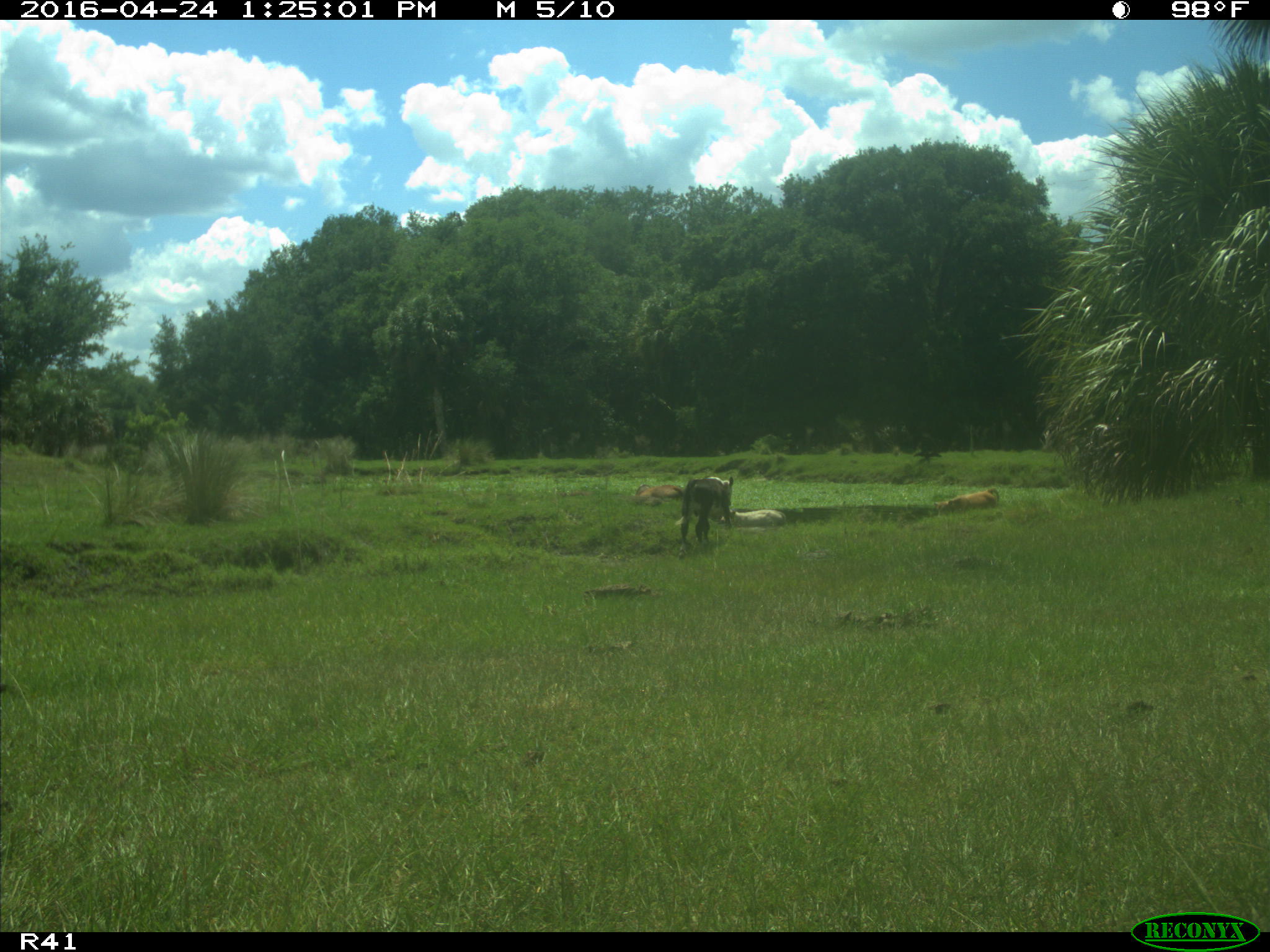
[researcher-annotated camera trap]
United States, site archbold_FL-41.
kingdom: Animalia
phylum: Chordata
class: Mammalia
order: Artiodactyla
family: Bovidae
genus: Bos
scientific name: Bos taurus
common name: domestic cow